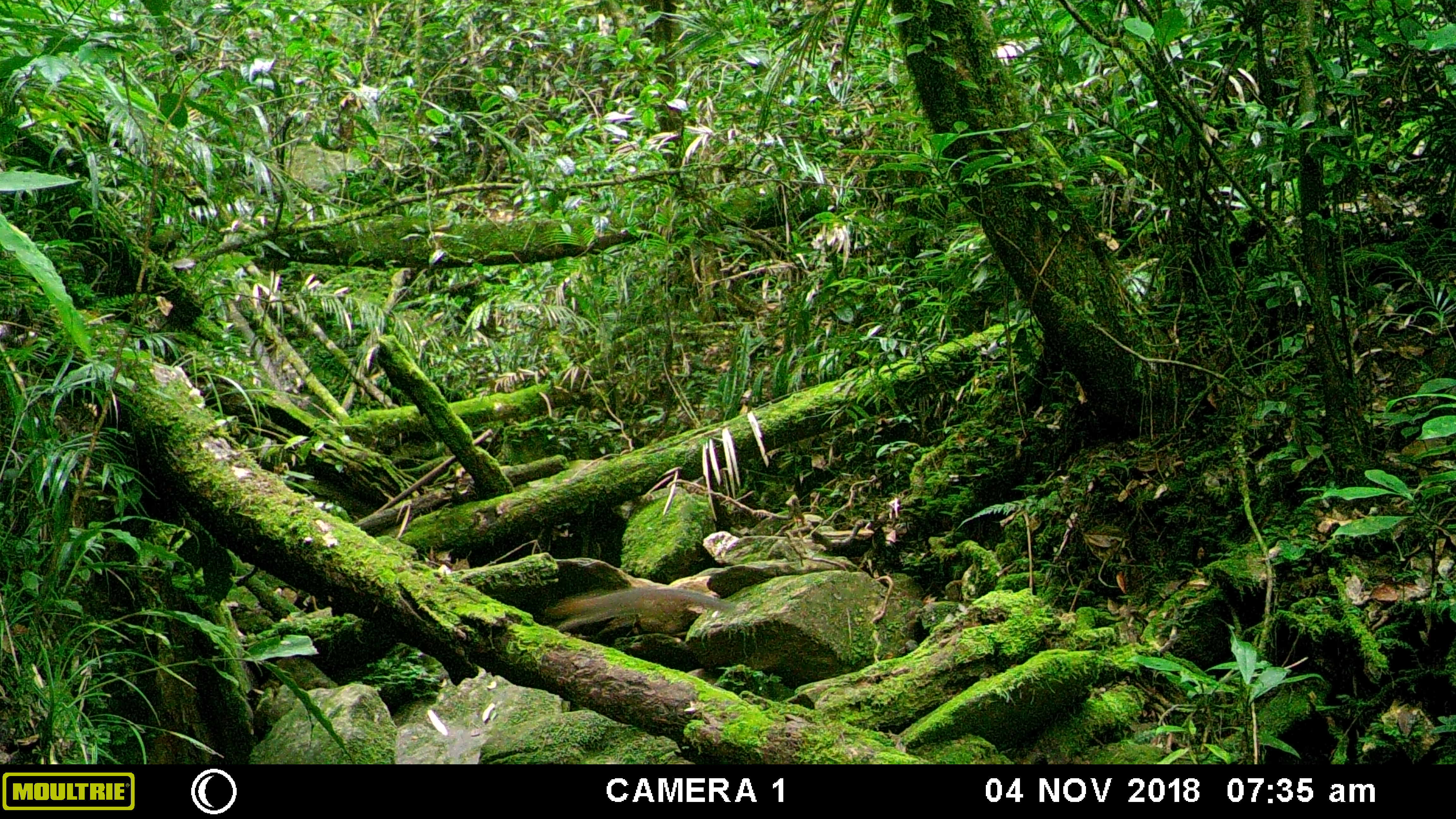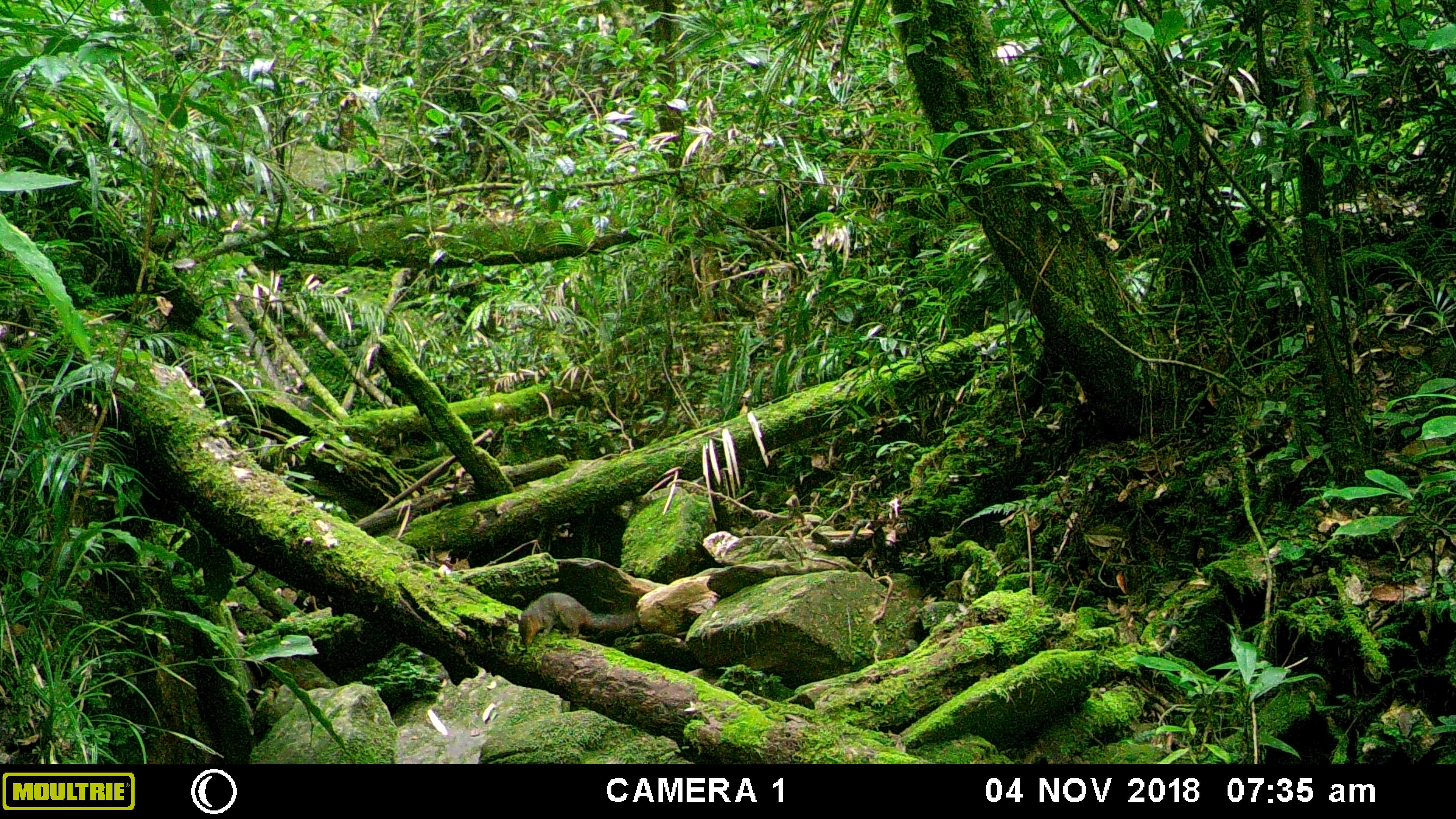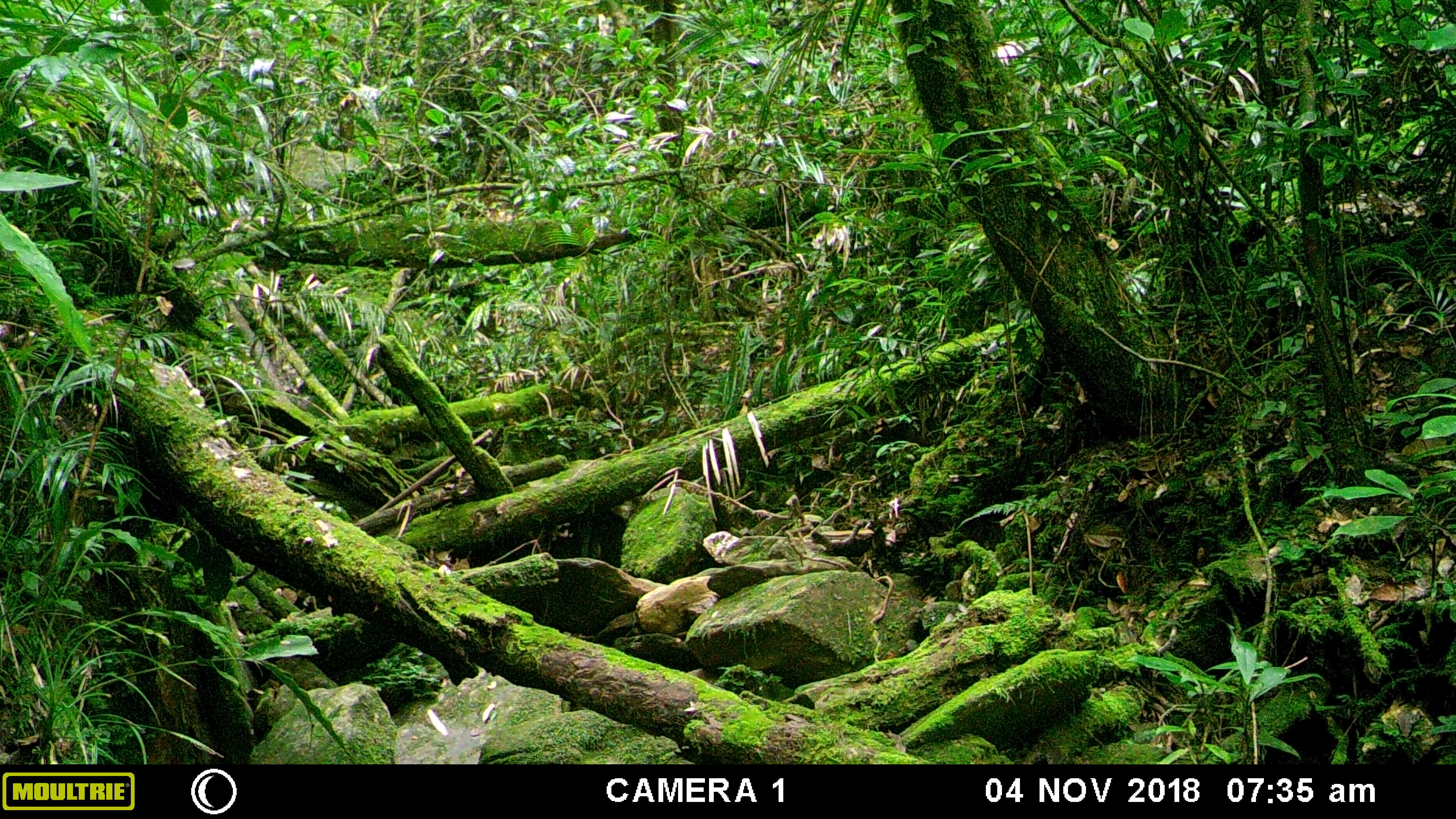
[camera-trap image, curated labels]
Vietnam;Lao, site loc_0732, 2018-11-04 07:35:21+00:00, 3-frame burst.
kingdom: Animalia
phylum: Chordata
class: Mammalia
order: Rodentia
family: Sciuridae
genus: Dremomys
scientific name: Dremomys rufigenis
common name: red-cheeked squirrel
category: red cheeked squirrel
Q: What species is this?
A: Red cheeked squirrel (red-cheeked squirrel) (Dremomys rufigenis).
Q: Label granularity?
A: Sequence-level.